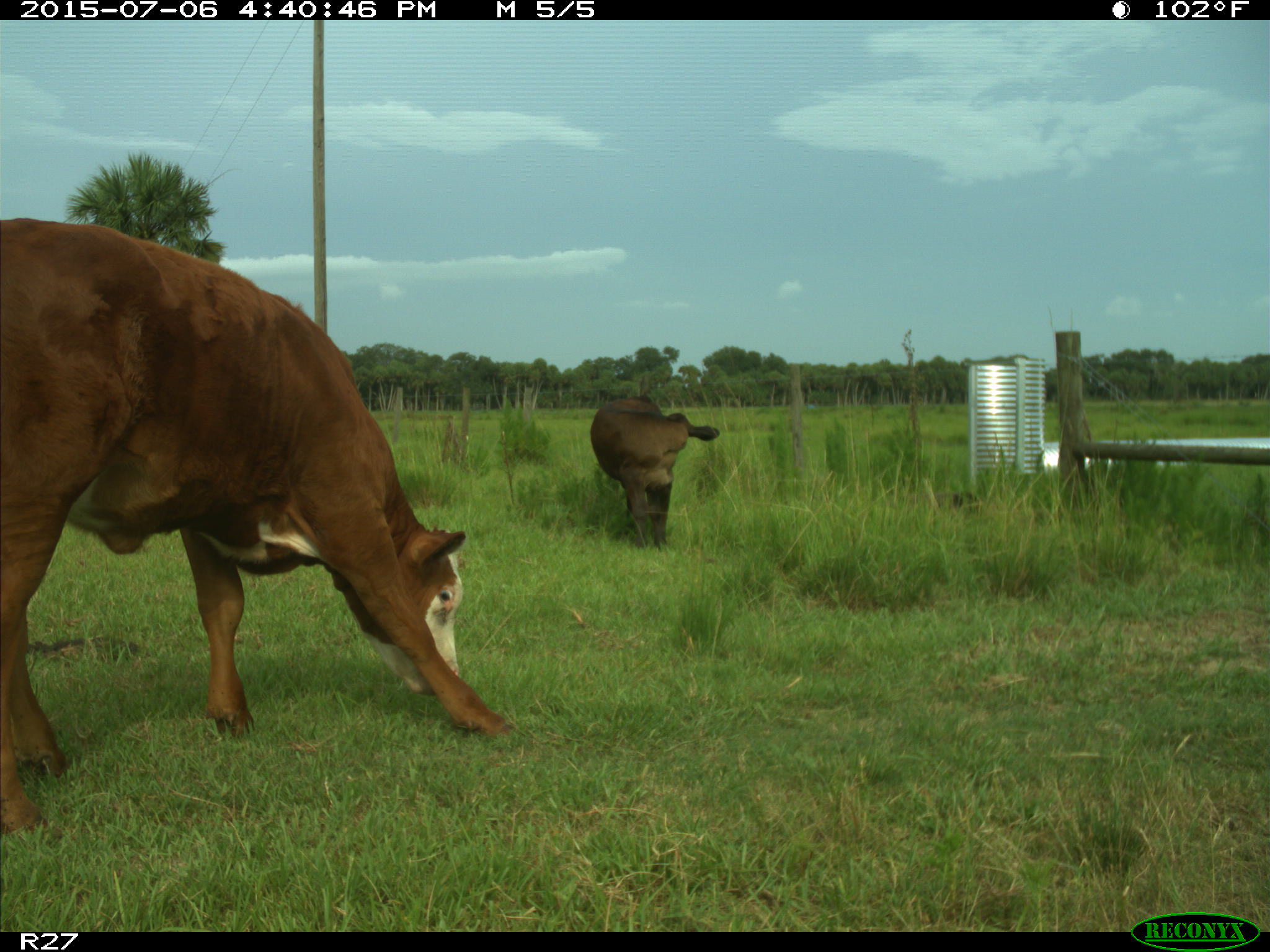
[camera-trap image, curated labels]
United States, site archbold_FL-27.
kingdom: Animalia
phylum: Chordata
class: Mammalia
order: Artiodactyla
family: Bovidae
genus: Bos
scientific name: Bos taurus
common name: domestic cow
Bos taurus (domestic cow).